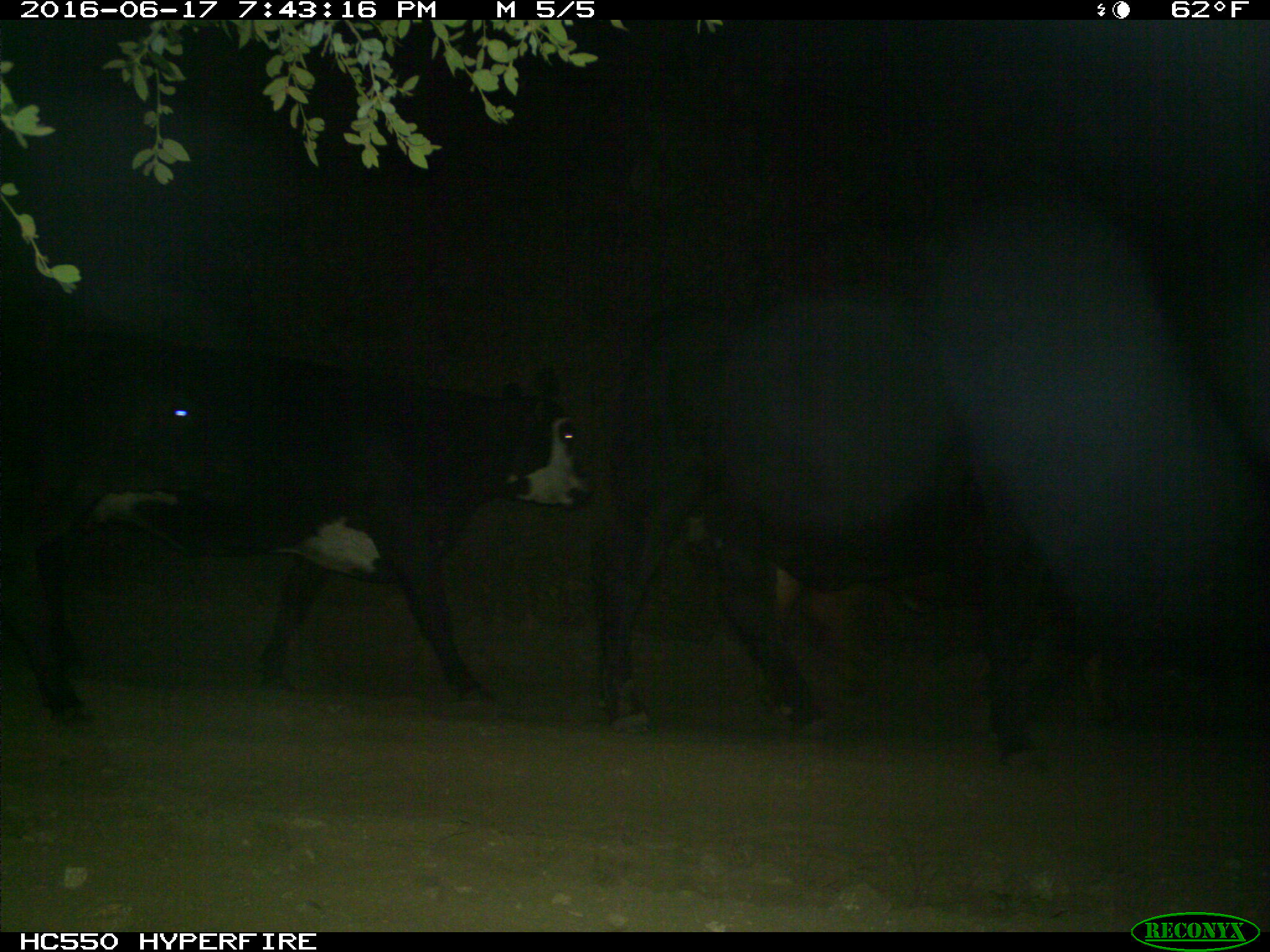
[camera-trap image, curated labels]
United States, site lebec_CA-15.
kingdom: Animalia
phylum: Chordata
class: Mammalia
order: Artiodactyla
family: Bovidae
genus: Bos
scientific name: Bos taurus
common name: domestic cow